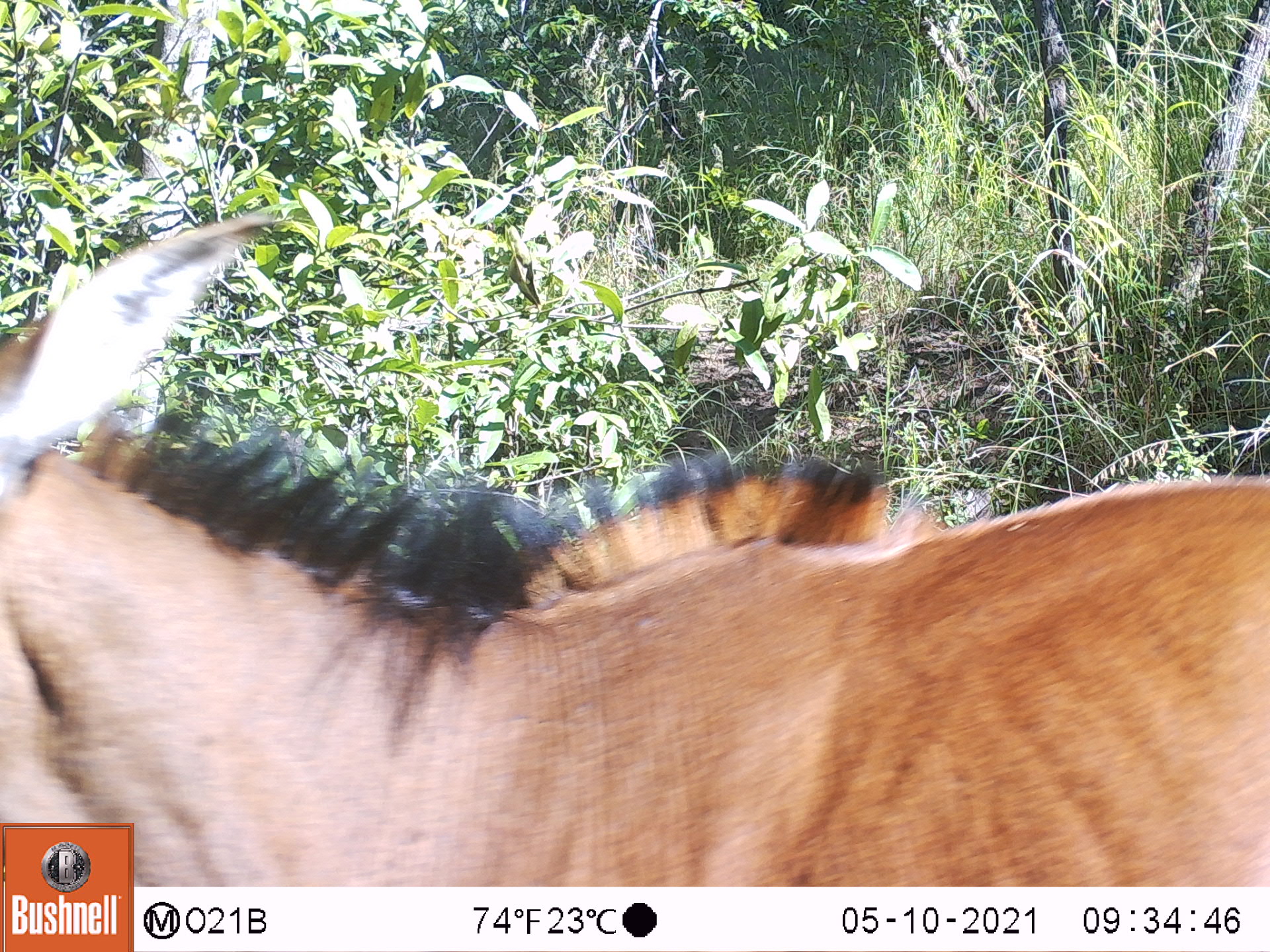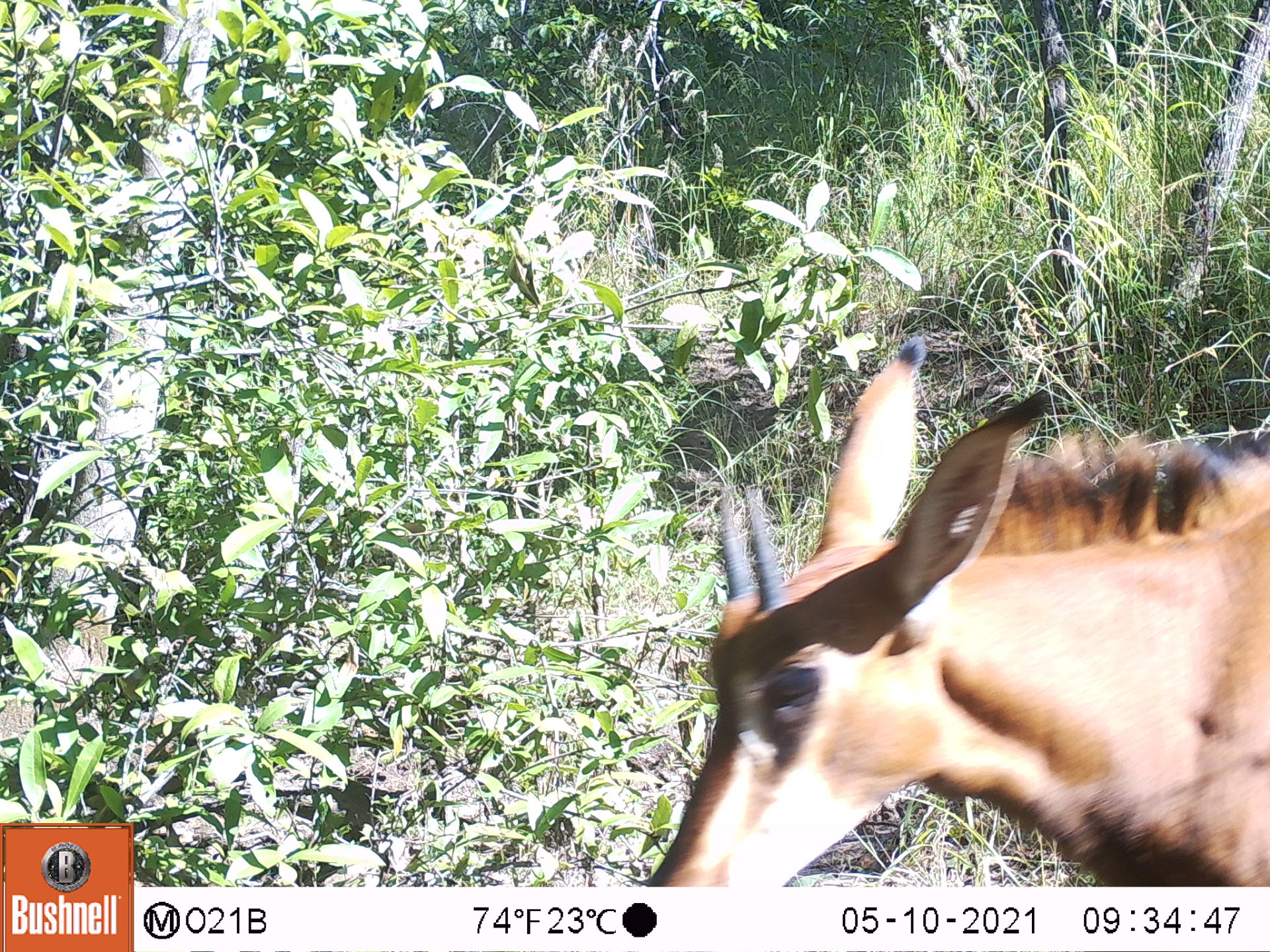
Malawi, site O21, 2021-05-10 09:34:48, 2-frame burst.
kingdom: Animalia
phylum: Chordata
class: Mammalia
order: Artiodactyla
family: Bovidae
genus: Hippotragus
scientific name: Hippotragus niger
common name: sable antelope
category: sable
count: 1